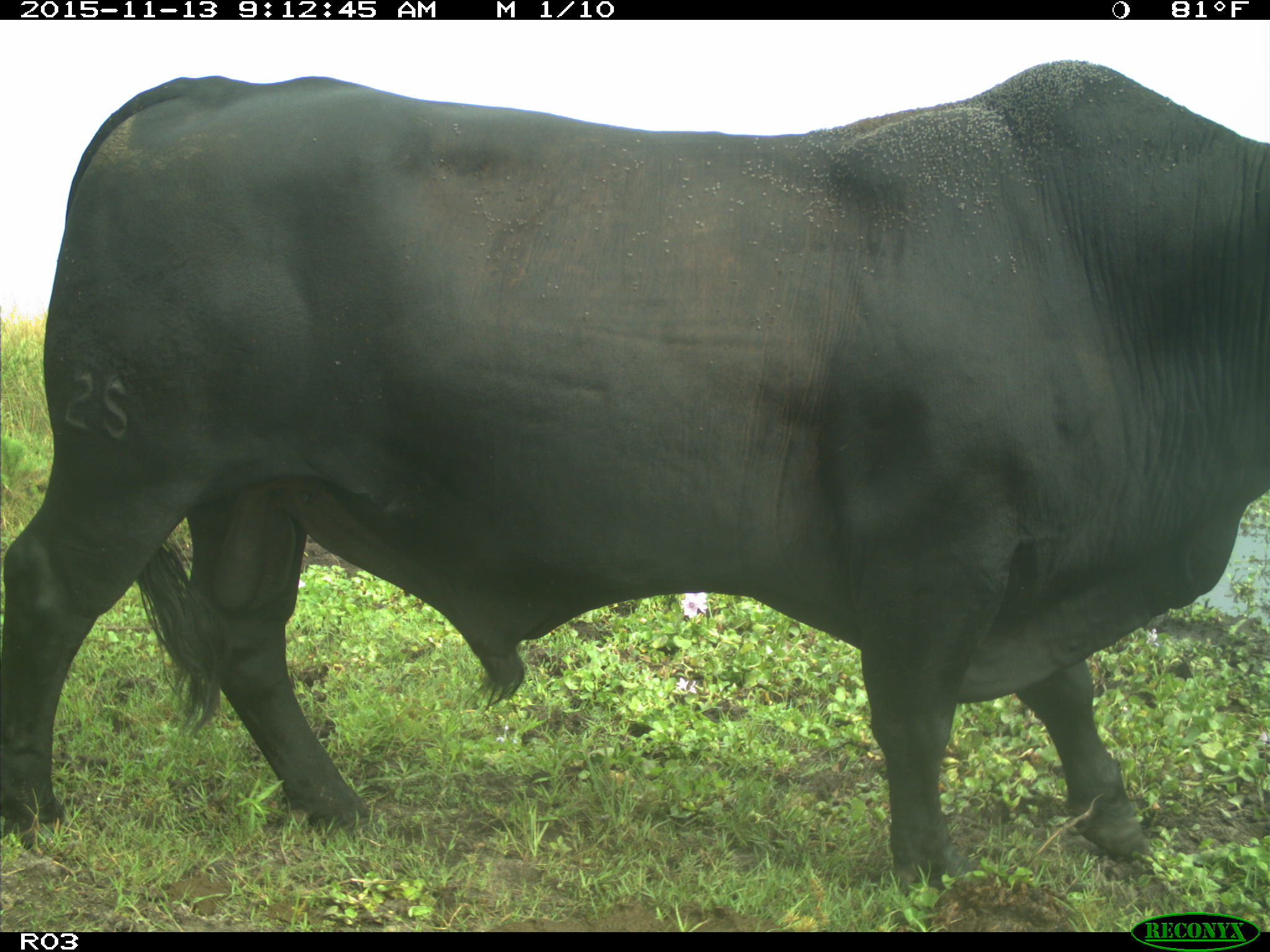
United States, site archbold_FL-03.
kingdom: Animalia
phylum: Chordata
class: Mammalia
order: Artiodactyla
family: Bovidae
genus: Bos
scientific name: Bos taurus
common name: domestic cow